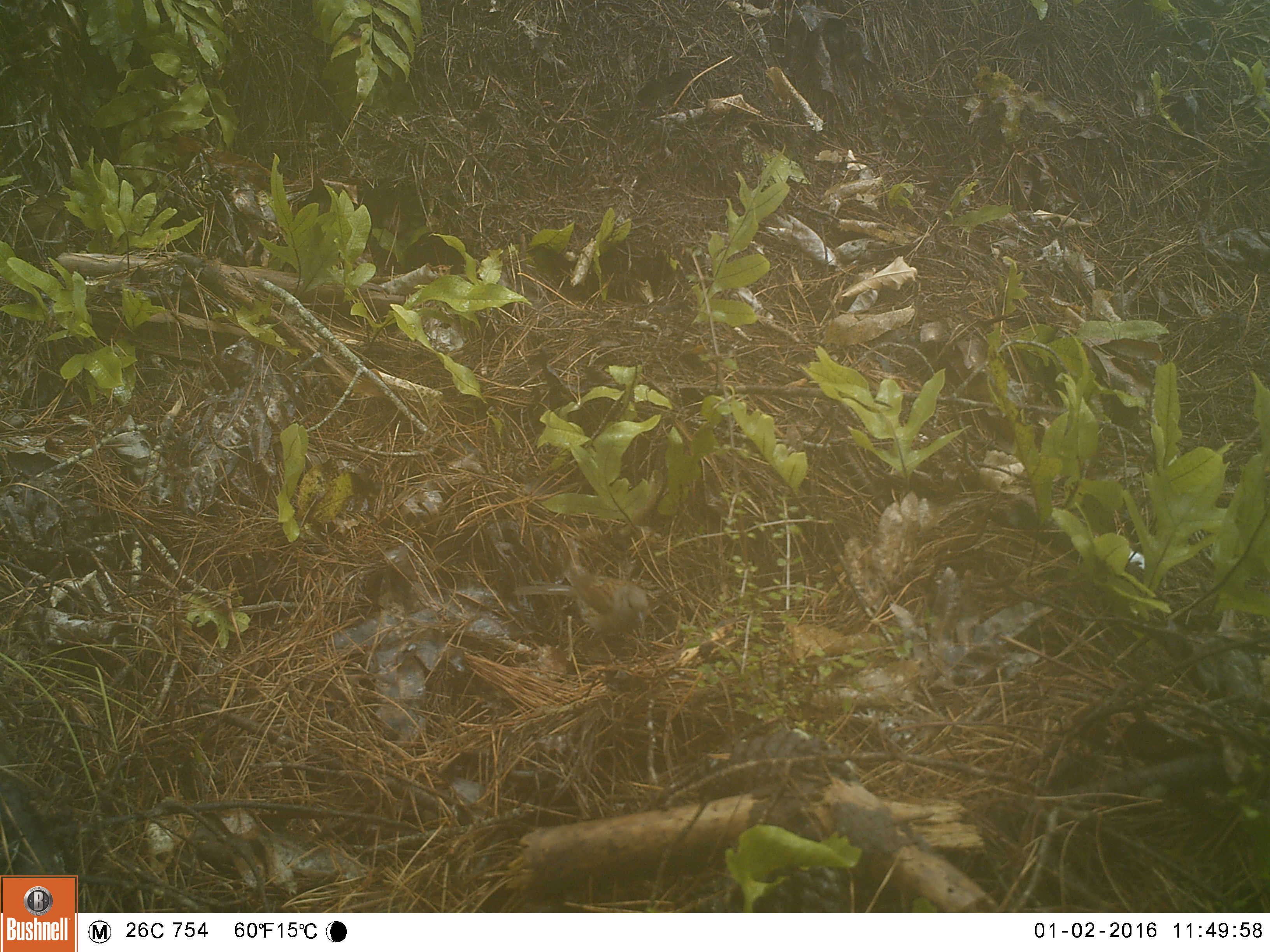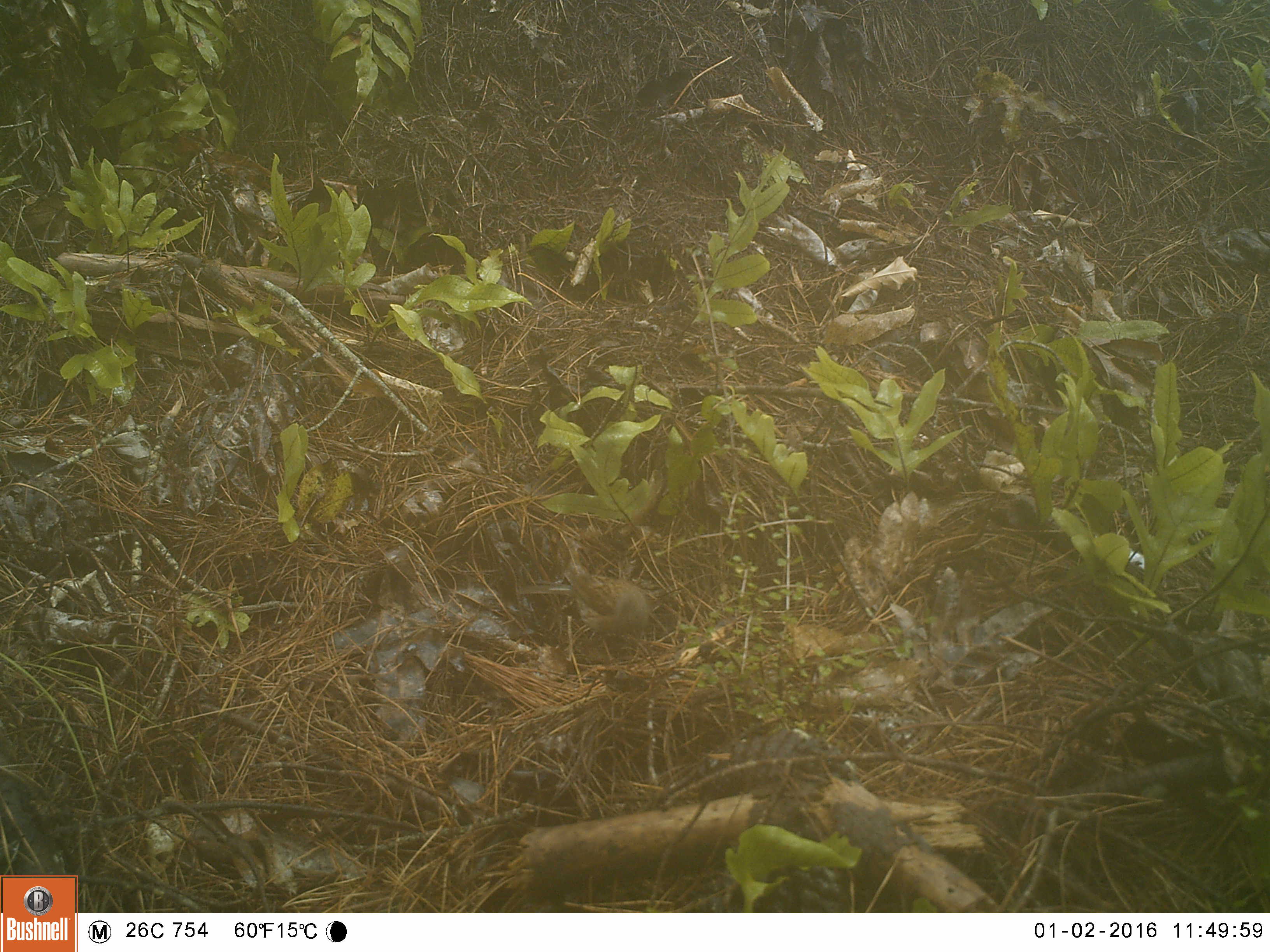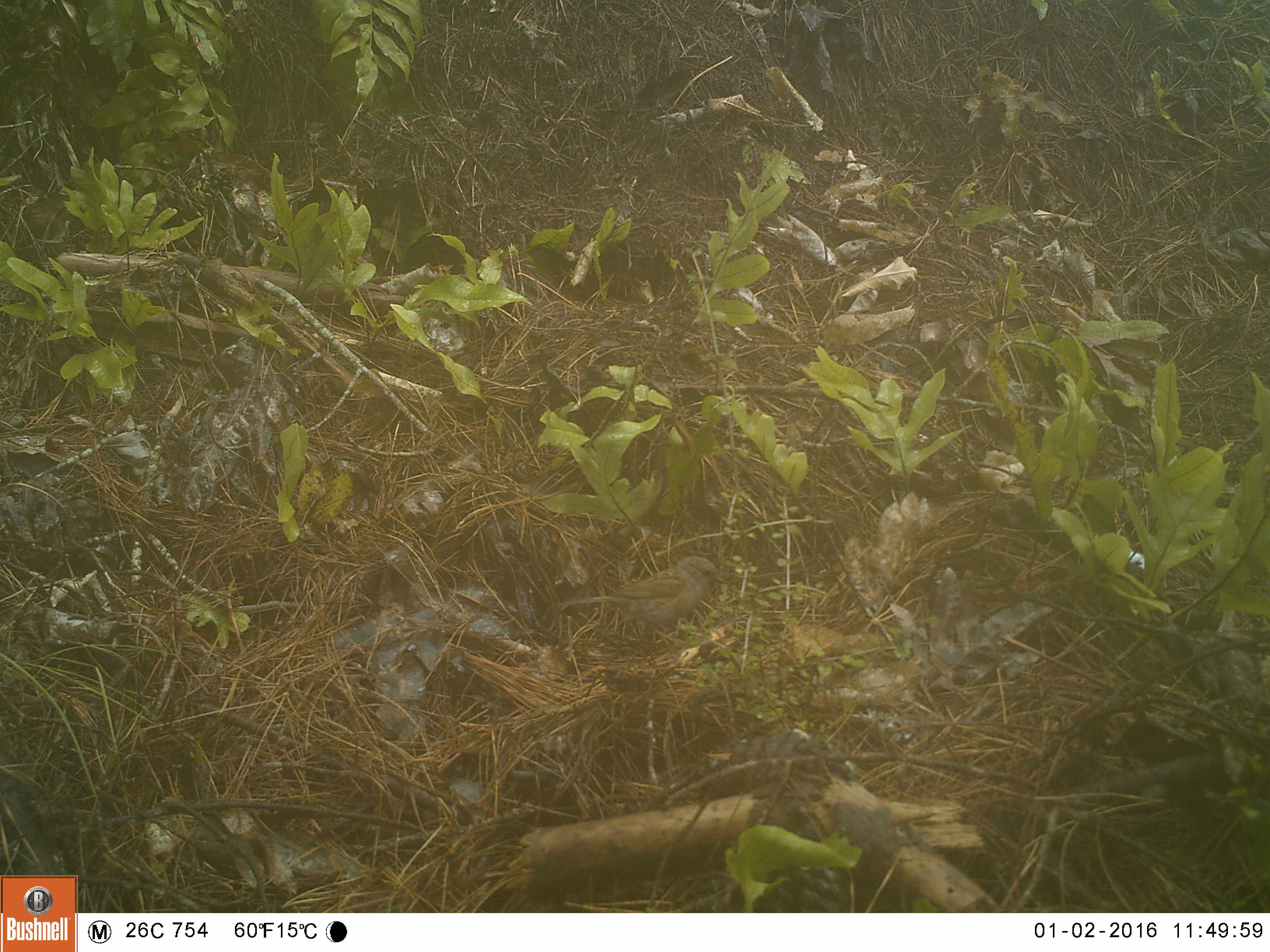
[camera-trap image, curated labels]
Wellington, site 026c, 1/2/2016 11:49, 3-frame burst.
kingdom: Animalia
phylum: Chordata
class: Aves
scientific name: Aves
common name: bird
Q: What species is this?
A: Bird (Aves).